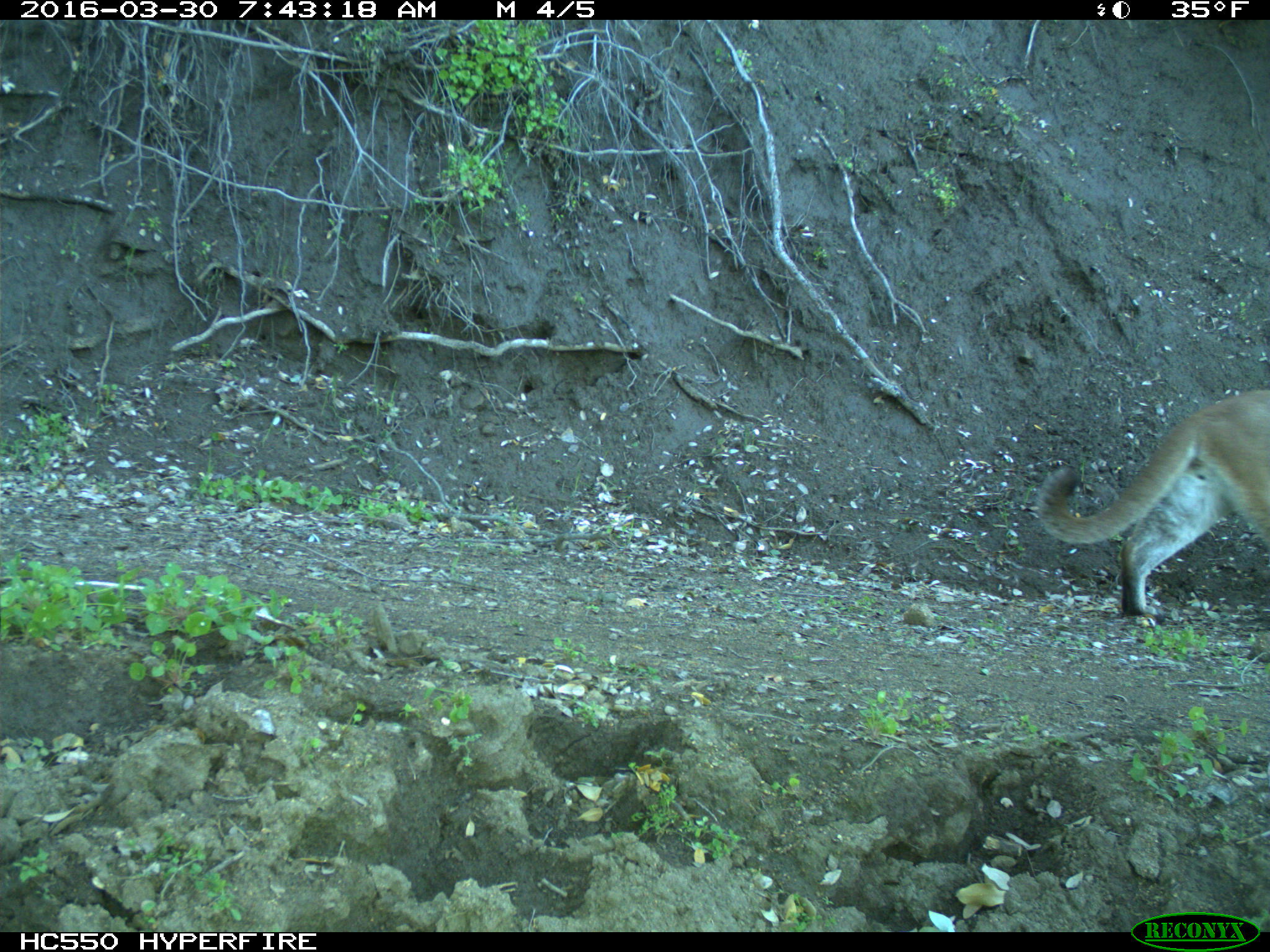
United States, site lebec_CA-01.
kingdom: Animalia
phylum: Chordata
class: Mammalia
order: Carnivora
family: Felidae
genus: Puma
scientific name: Puma concolor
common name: mountain lion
Puma concolor (mountain lion).